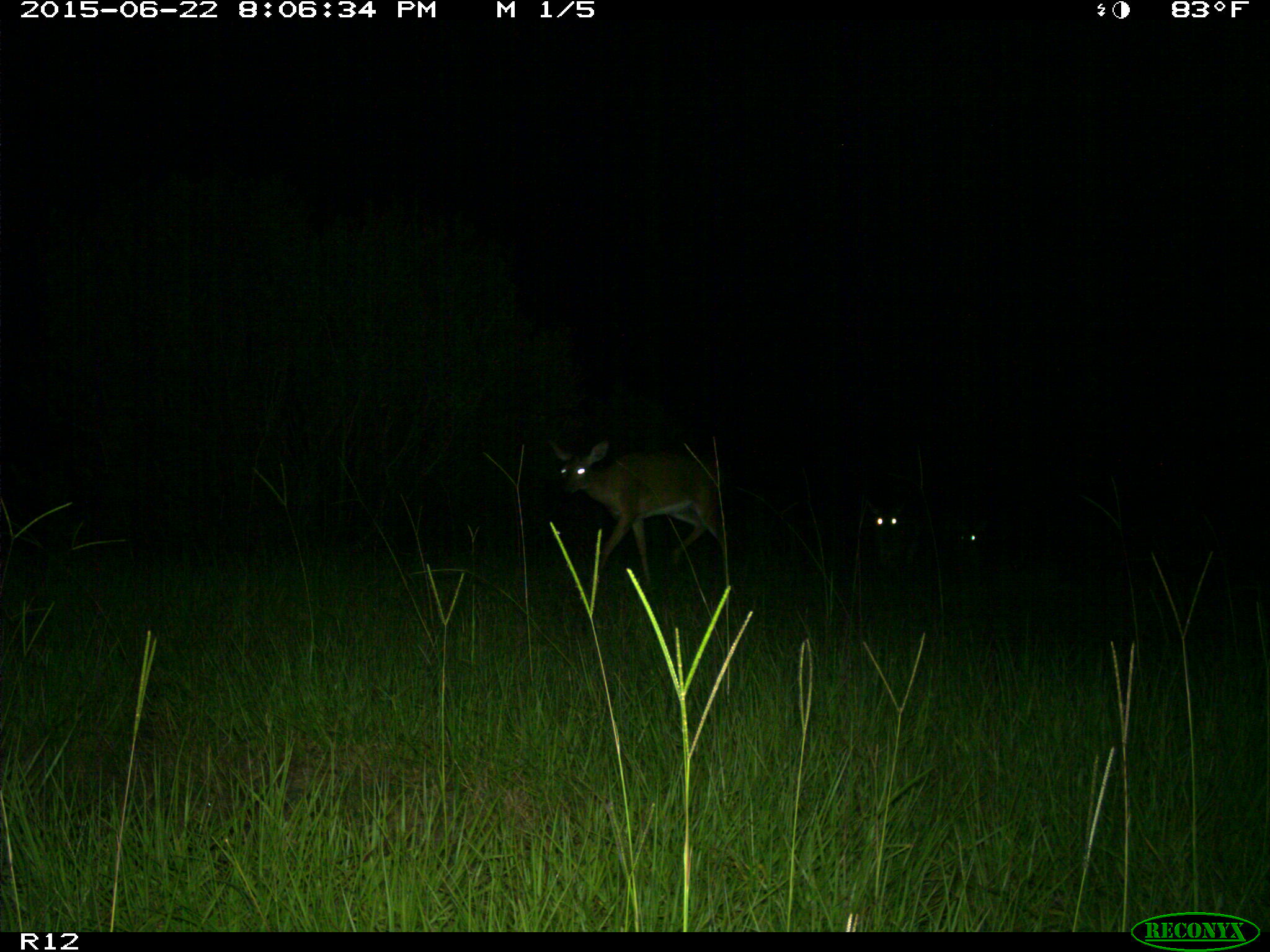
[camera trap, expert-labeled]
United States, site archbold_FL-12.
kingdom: Animalia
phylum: Chordata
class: Mammalia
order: Artiodactyla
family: Cervidae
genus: Odocoileus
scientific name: Odocoileus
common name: deer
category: unidentified deer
Unidentified deer (deer) (Odocoileus).